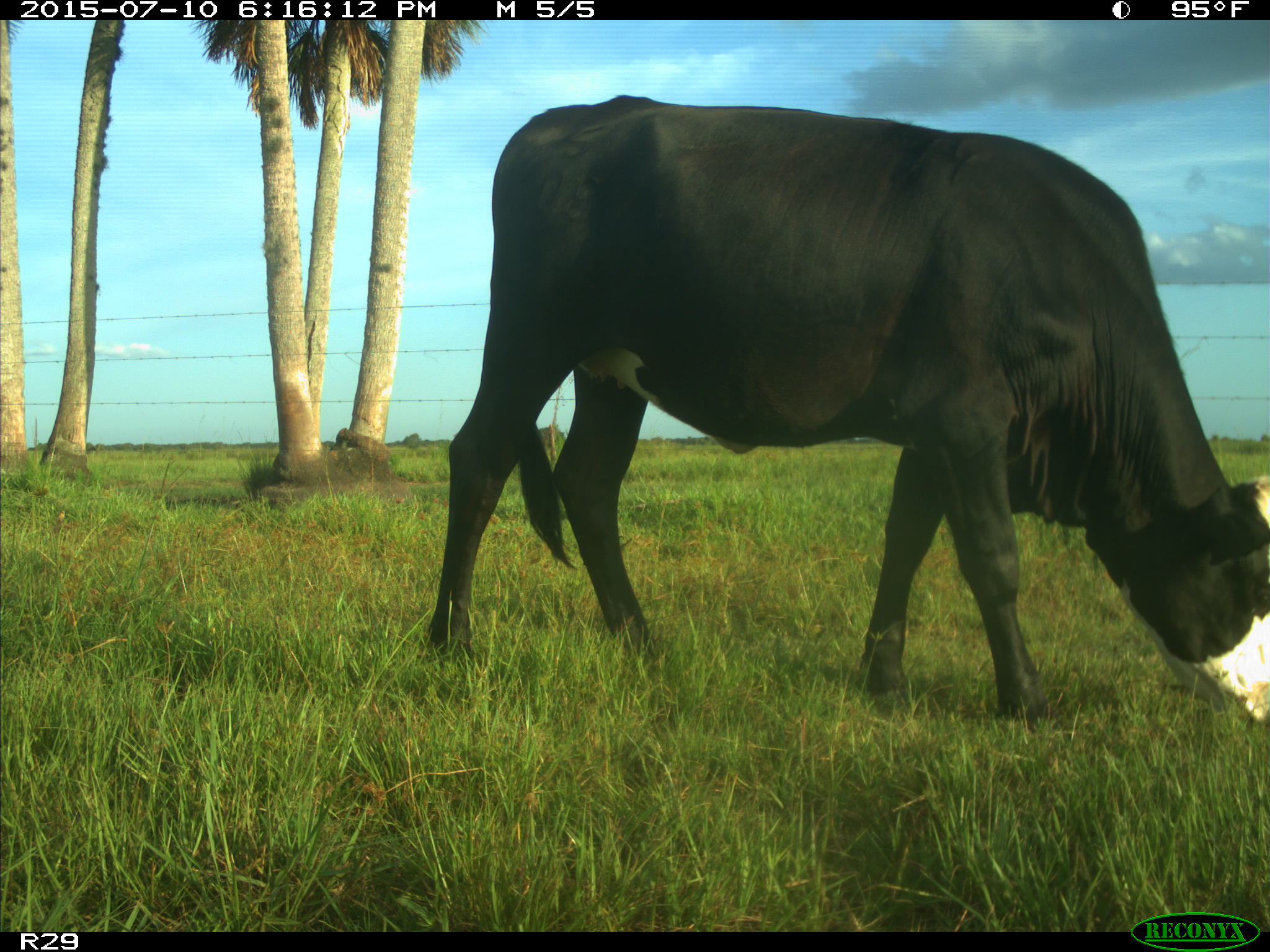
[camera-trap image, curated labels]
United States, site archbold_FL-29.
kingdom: Animalia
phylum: Chordata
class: Mammalia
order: Artiodactyla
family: Bovidae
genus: Bos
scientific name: Bos taurus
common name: domestic cow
Bos taurus (domestic cow).